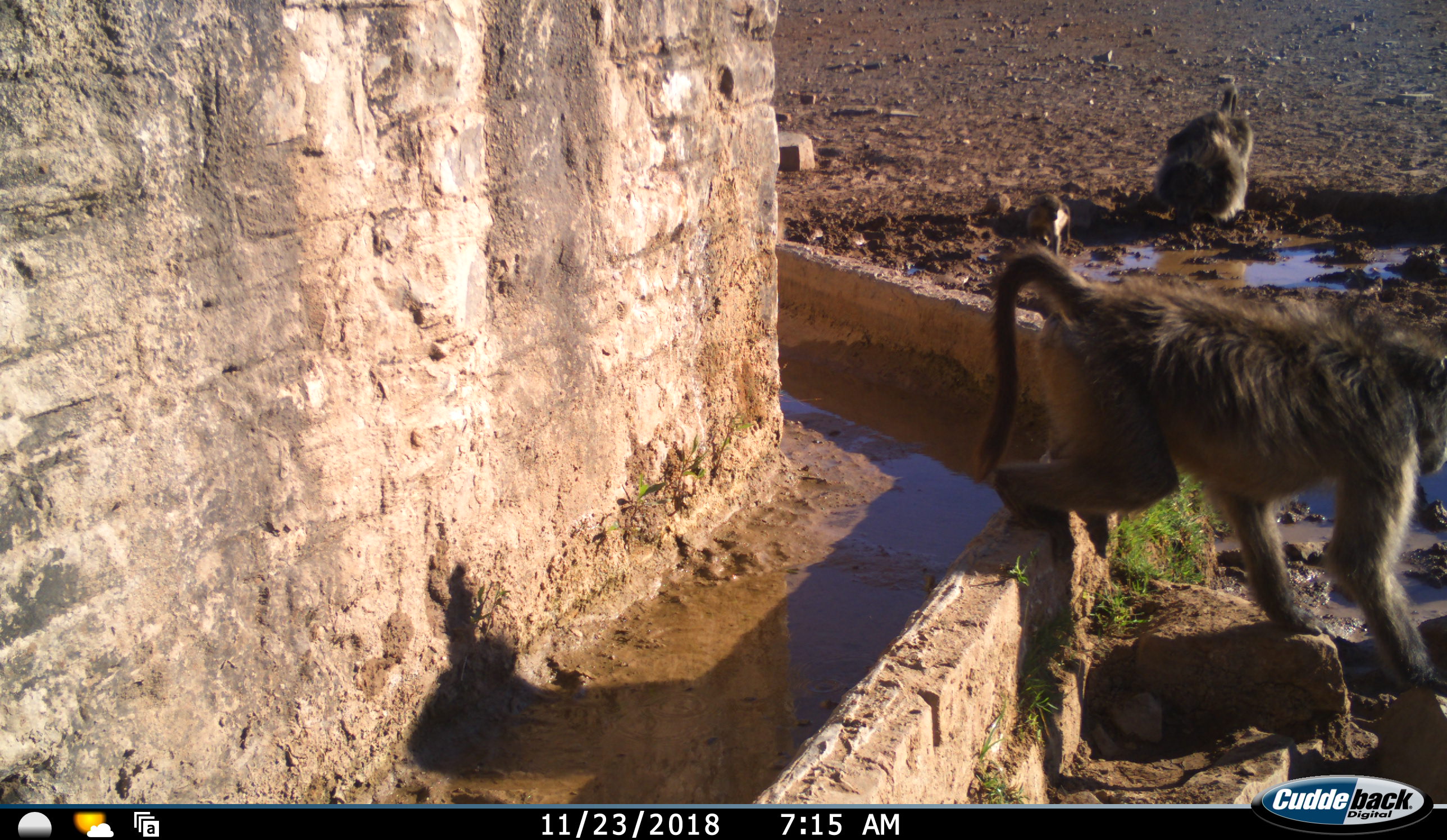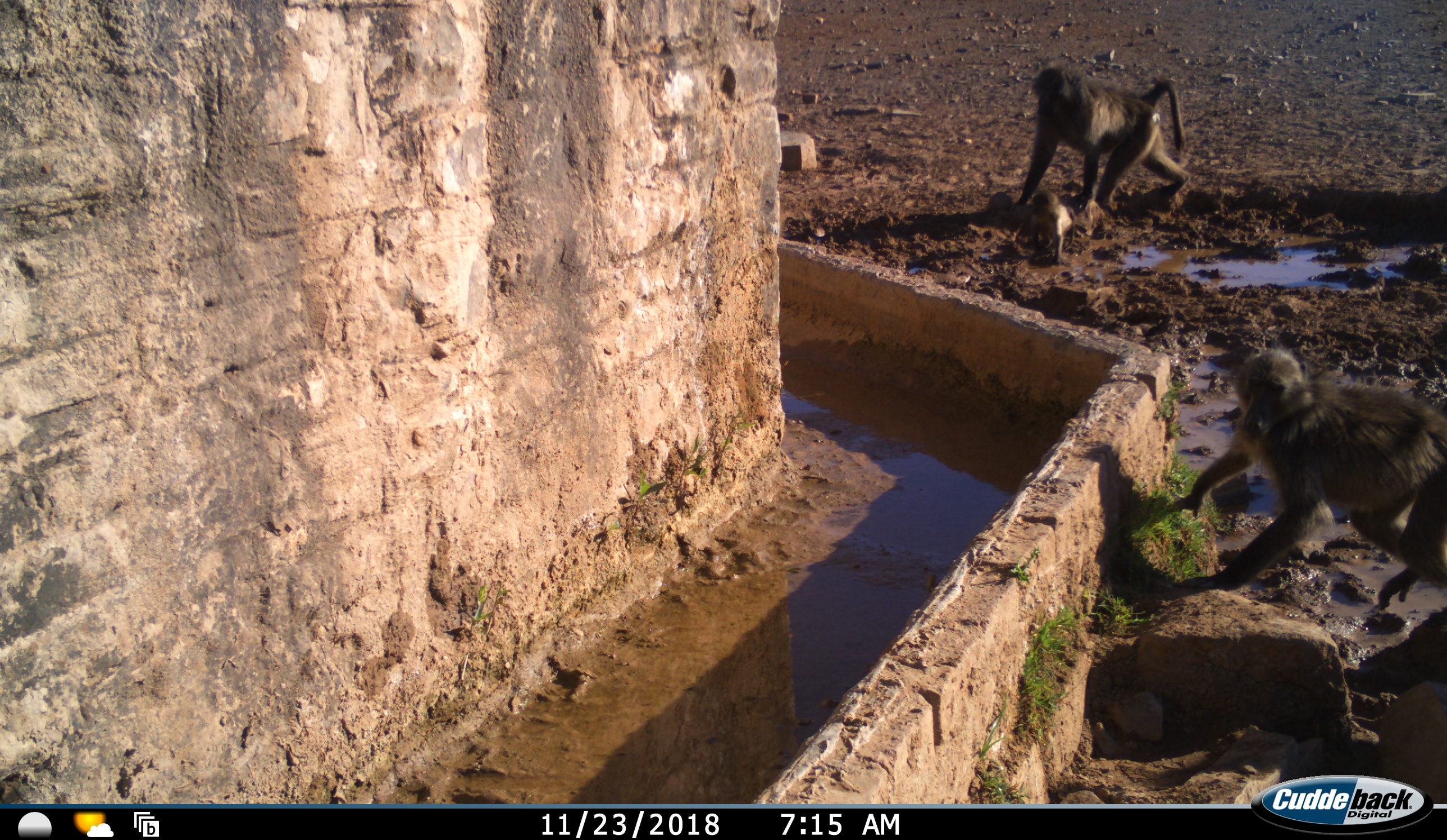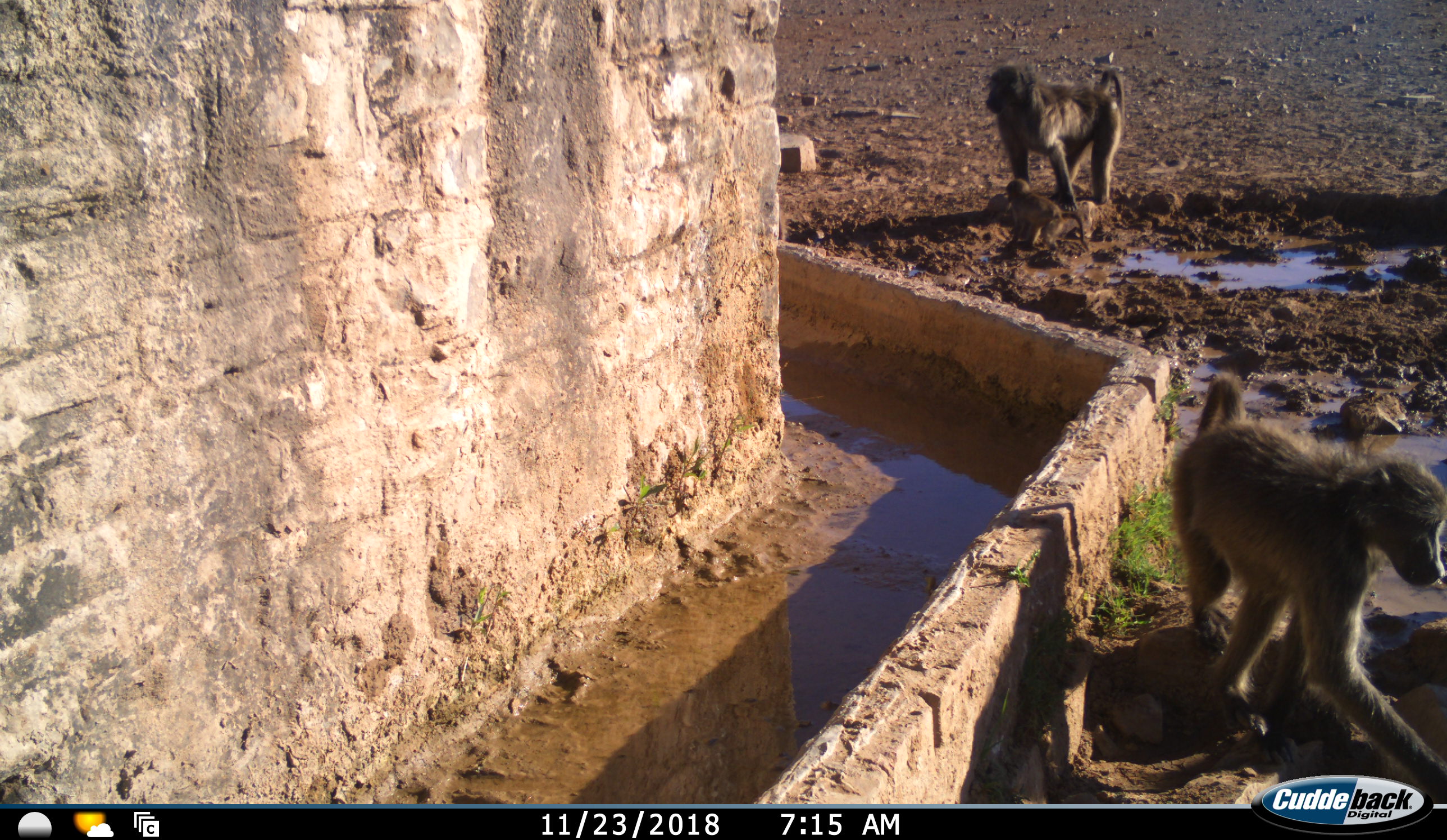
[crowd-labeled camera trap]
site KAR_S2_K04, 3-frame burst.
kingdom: Animalia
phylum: Chordata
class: Mammalia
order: Primates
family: Cercopithecidae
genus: Papio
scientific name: Papio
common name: baboon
Baboon (Papio), count 4. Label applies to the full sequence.